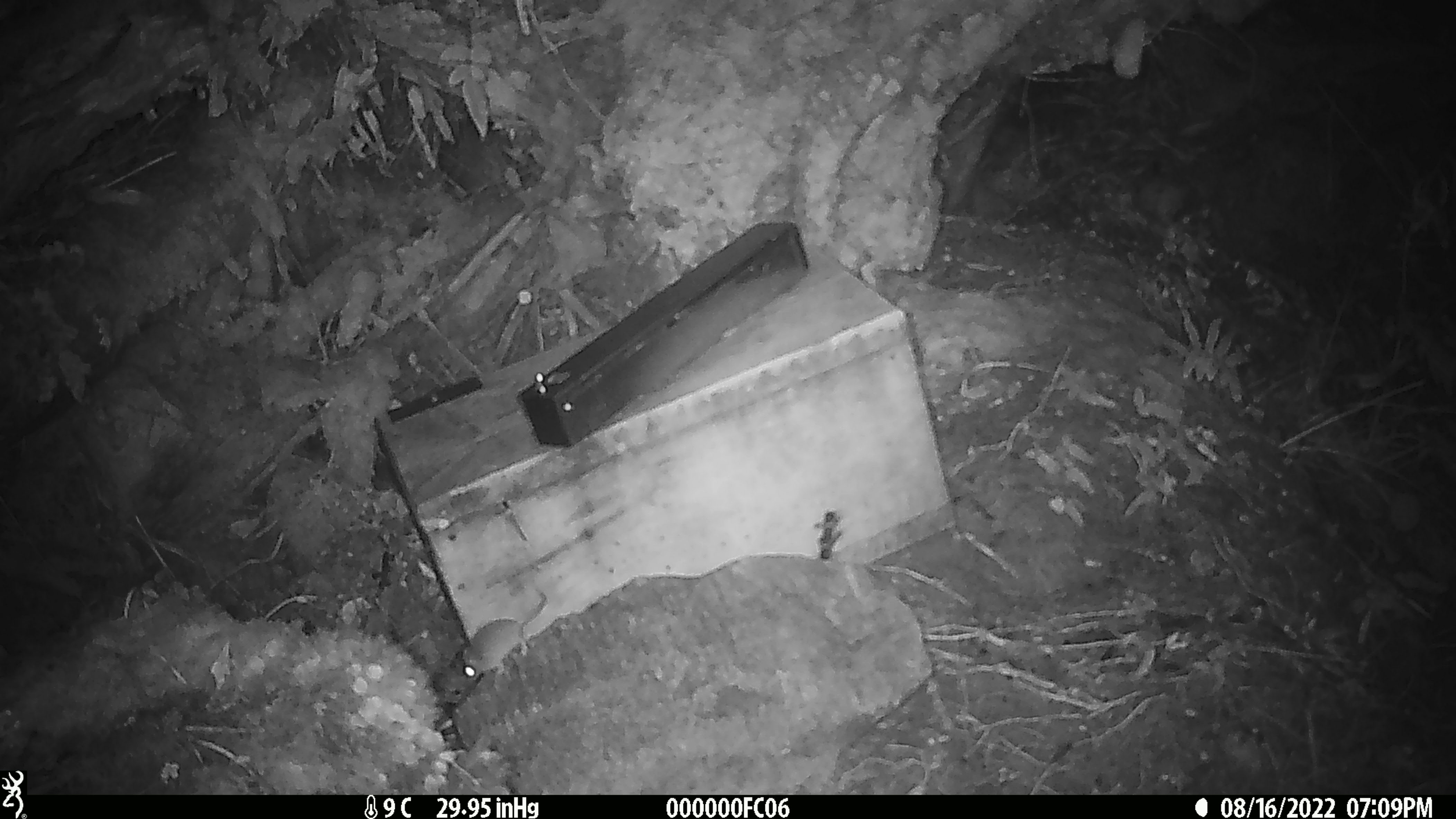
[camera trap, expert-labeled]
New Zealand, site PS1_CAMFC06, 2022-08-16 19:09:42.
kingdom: Animalia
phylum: Chordata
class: Mammalia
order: Rodentia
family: Muridae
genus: Mus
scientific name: Mus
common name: mouse